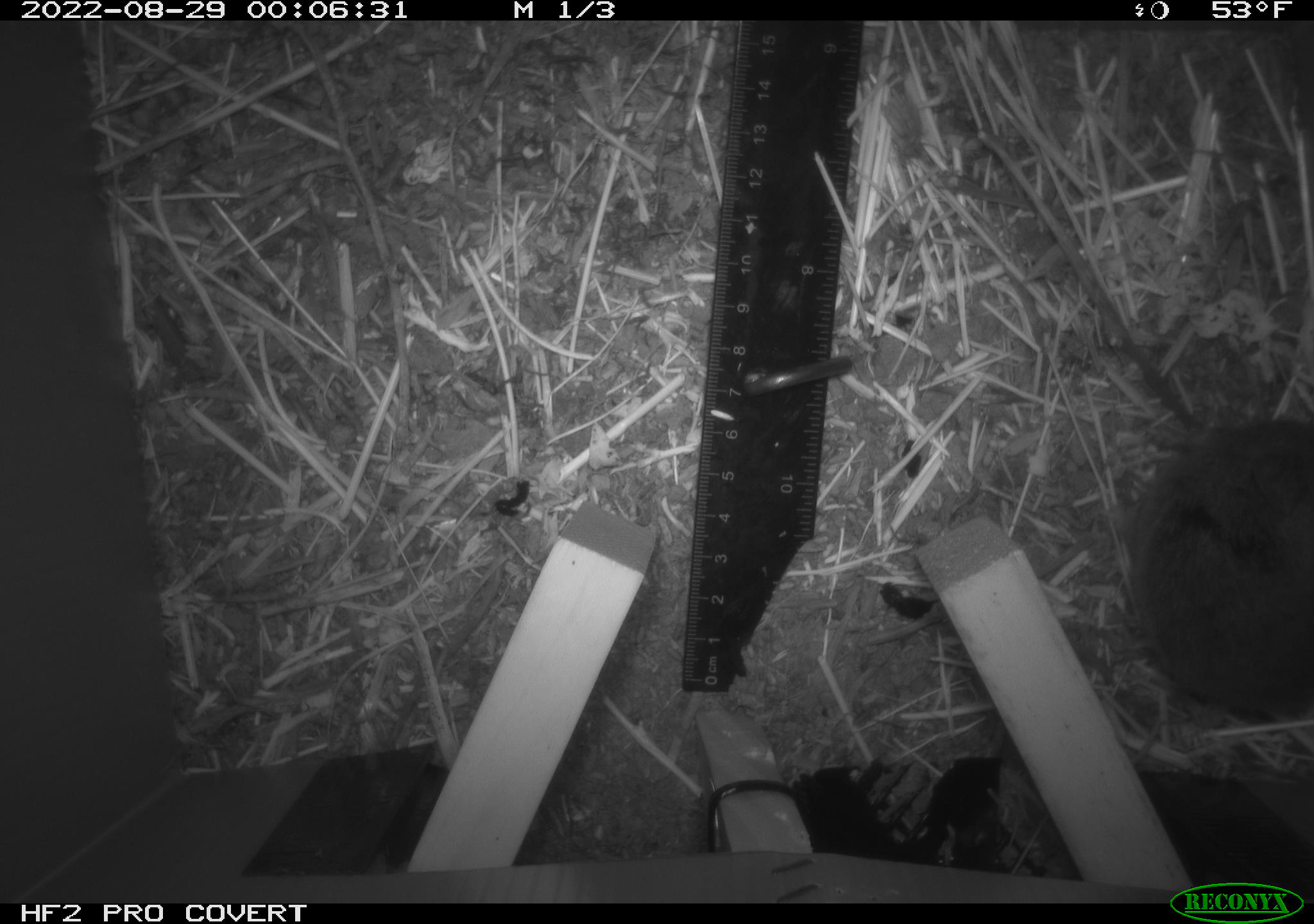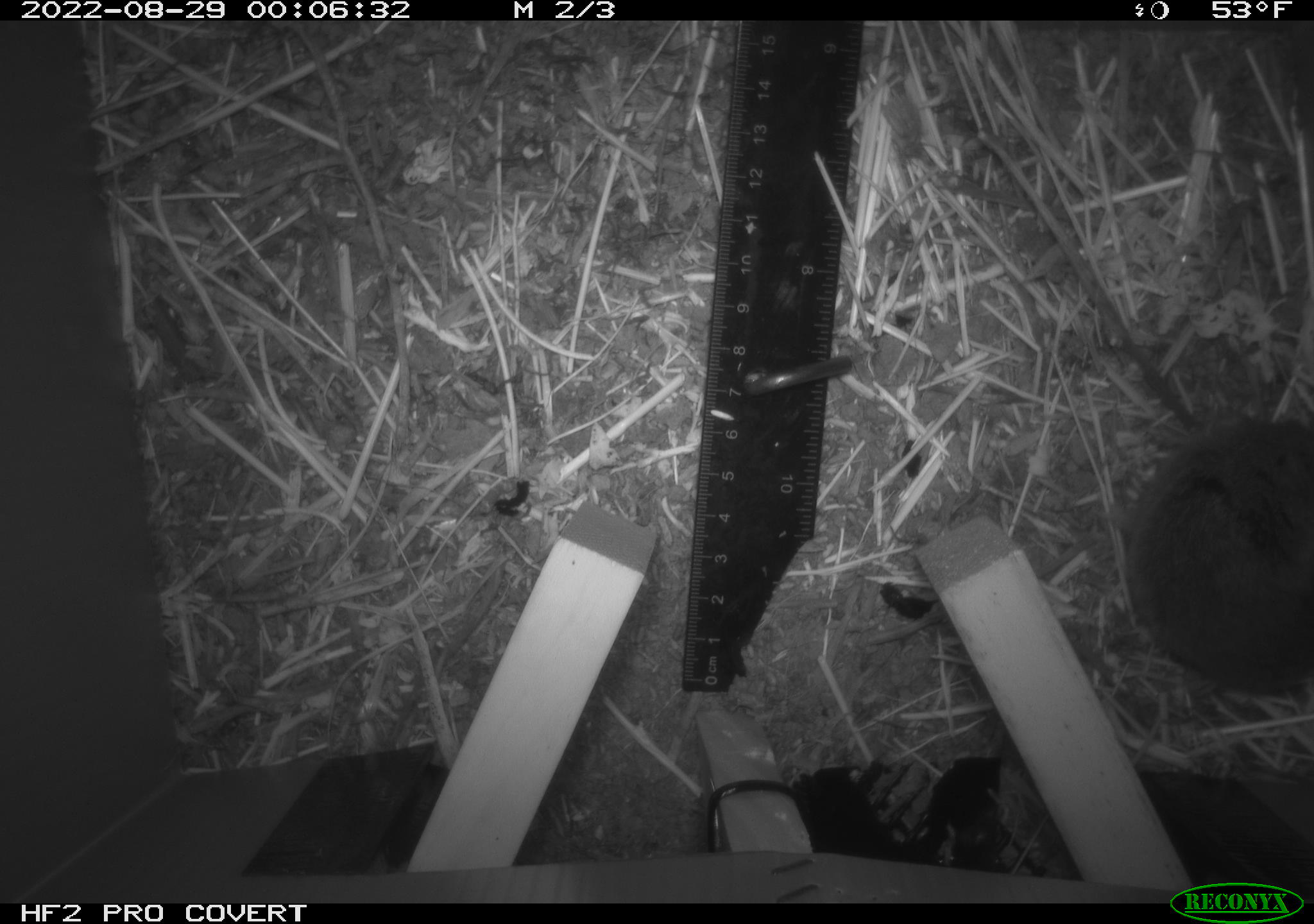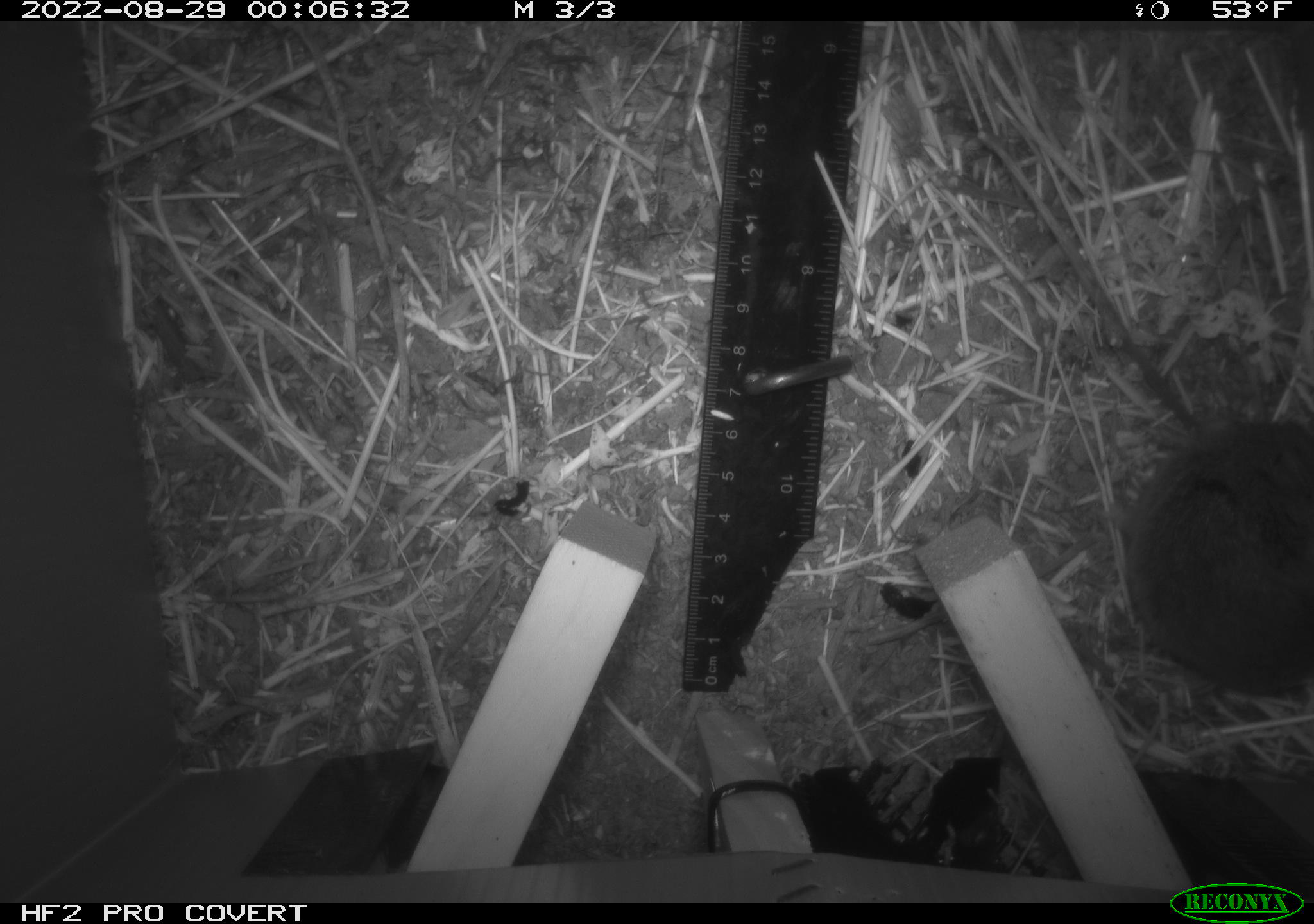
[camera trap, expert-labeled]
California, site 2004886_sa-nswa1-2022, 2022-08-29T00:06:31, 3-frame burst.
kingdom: Animalia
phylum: Chordata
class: Mammalia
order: Rodentia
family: Cricetidae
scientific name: Cricetidae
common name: hamsters, voles, lemmings, and allies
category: cricetidae family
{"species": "cricetidae family (hamsters, voles, lemmings, and allies) (Cricetidae)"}